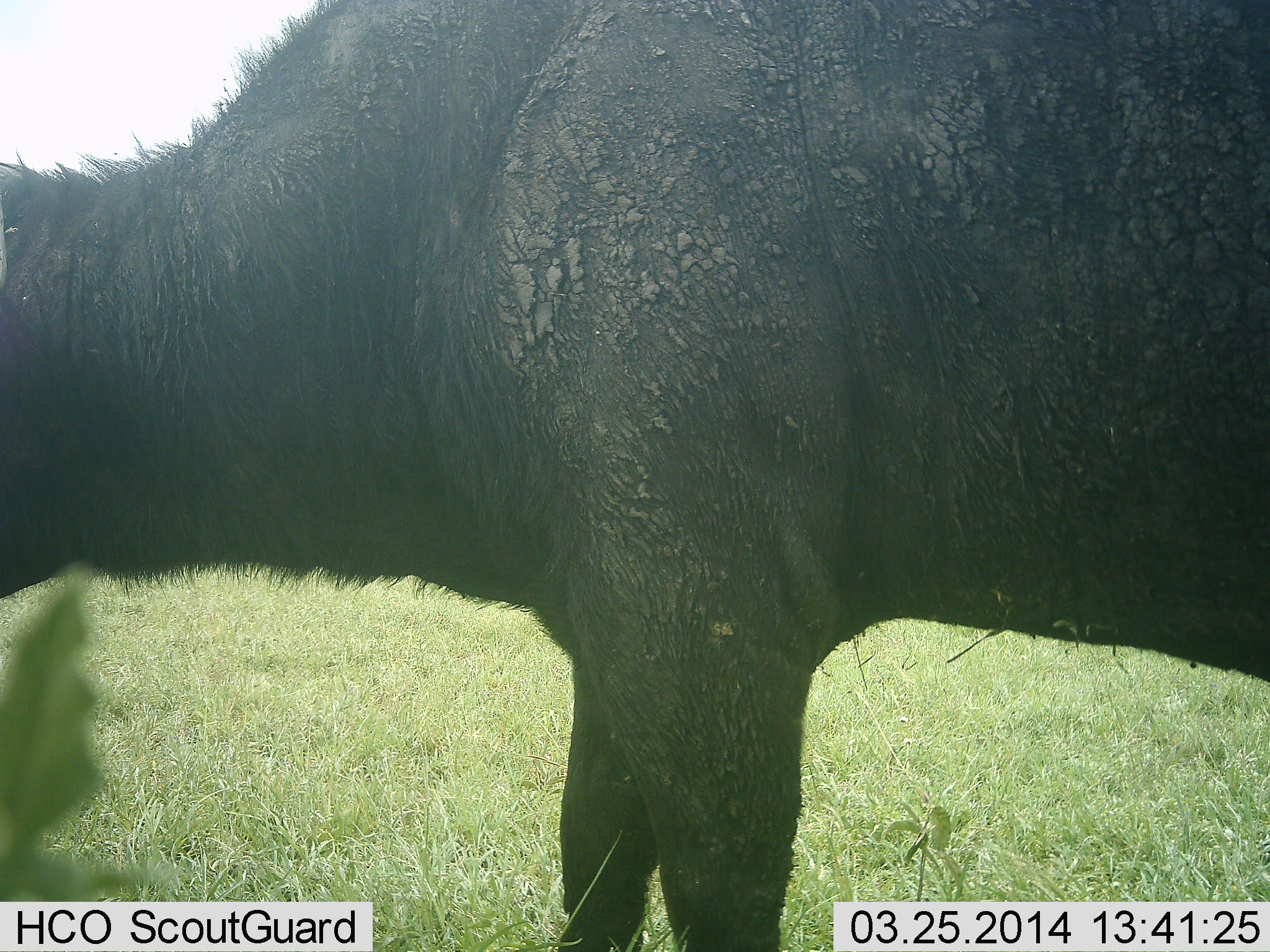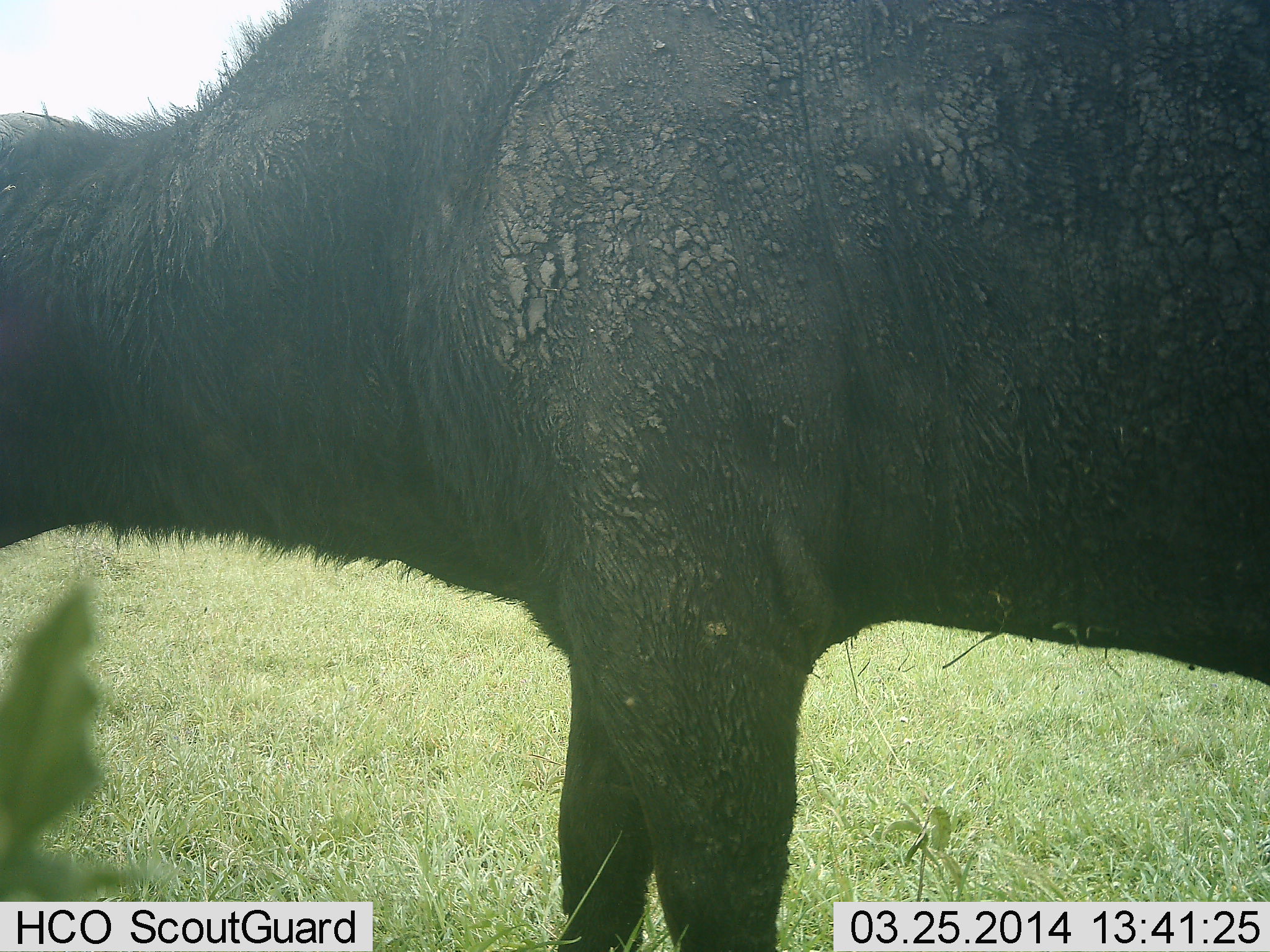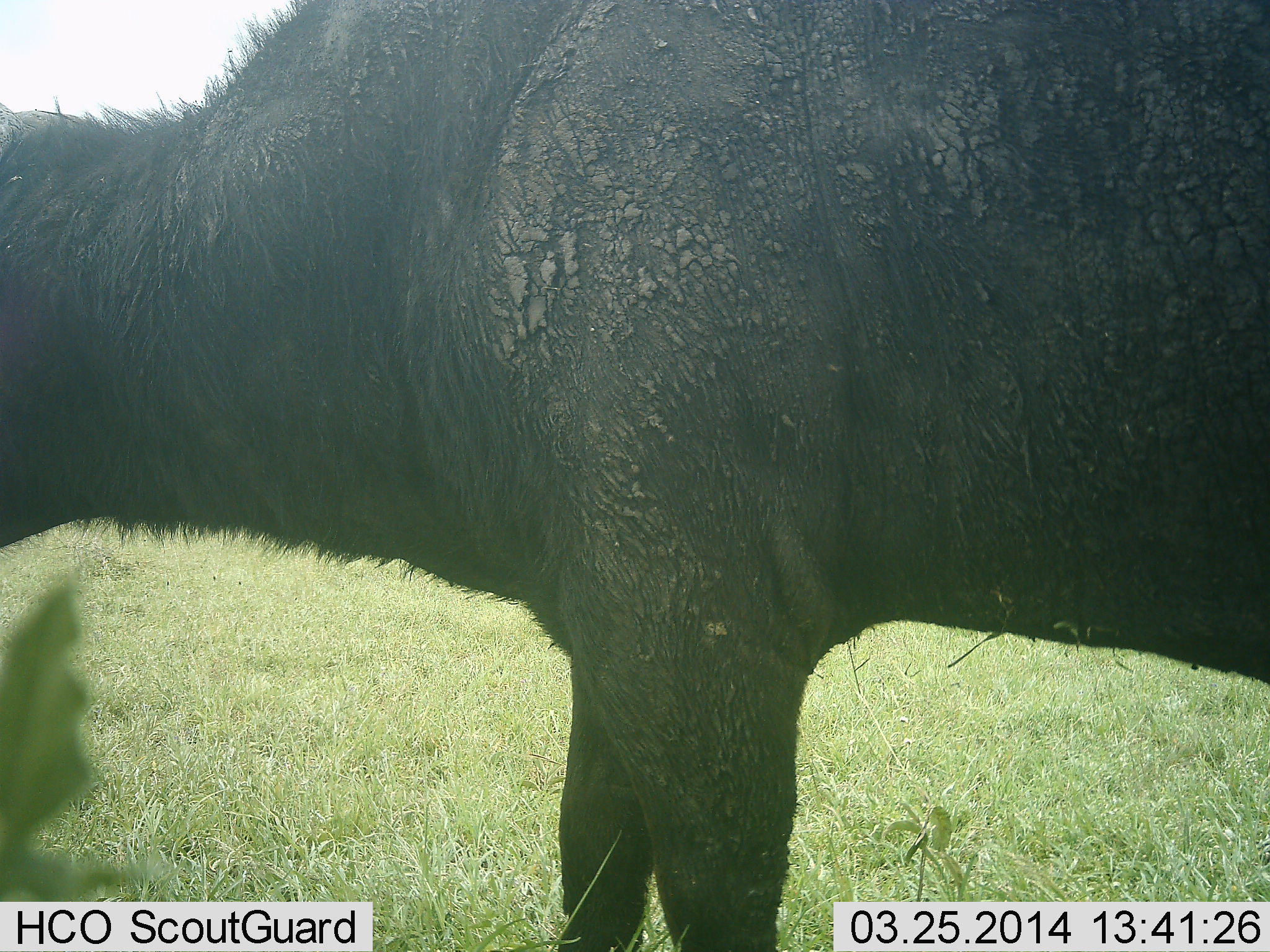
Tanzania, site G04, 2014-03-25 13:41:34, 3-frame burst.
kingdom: Animalia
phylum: Chordata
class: Mammalia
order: Artiodactyla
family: Bovidae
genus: Syncerus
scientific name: Syncerus caffer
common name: cape buffalo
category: buffalo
Buffalo (cape buffalo) (Syncerus caffer), count 1. Behavior (volunteer vote fractions): standing 100%, resting 0%, moving 0%, interacting 0%. Young present (vote fraction): 0%. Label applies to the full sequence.